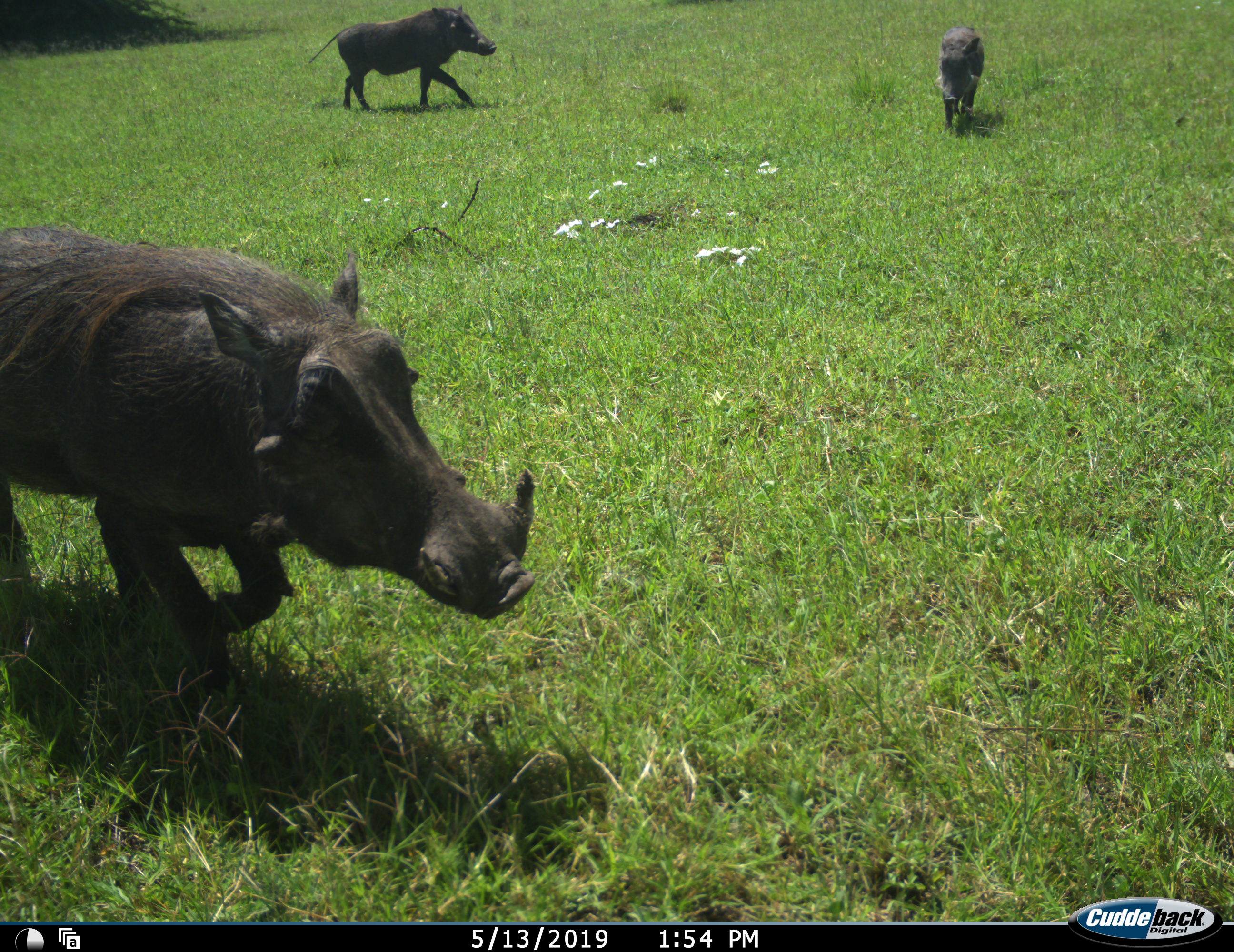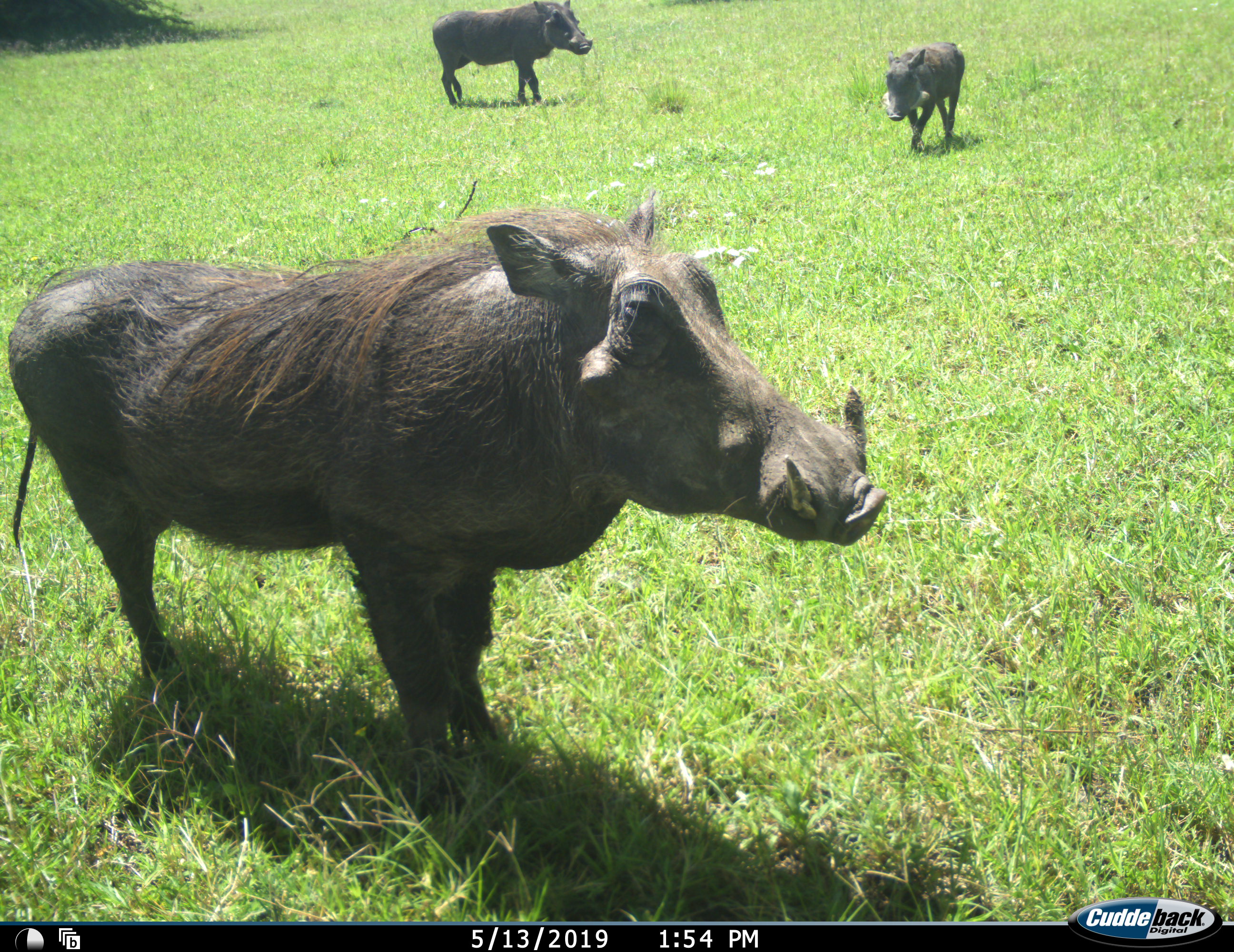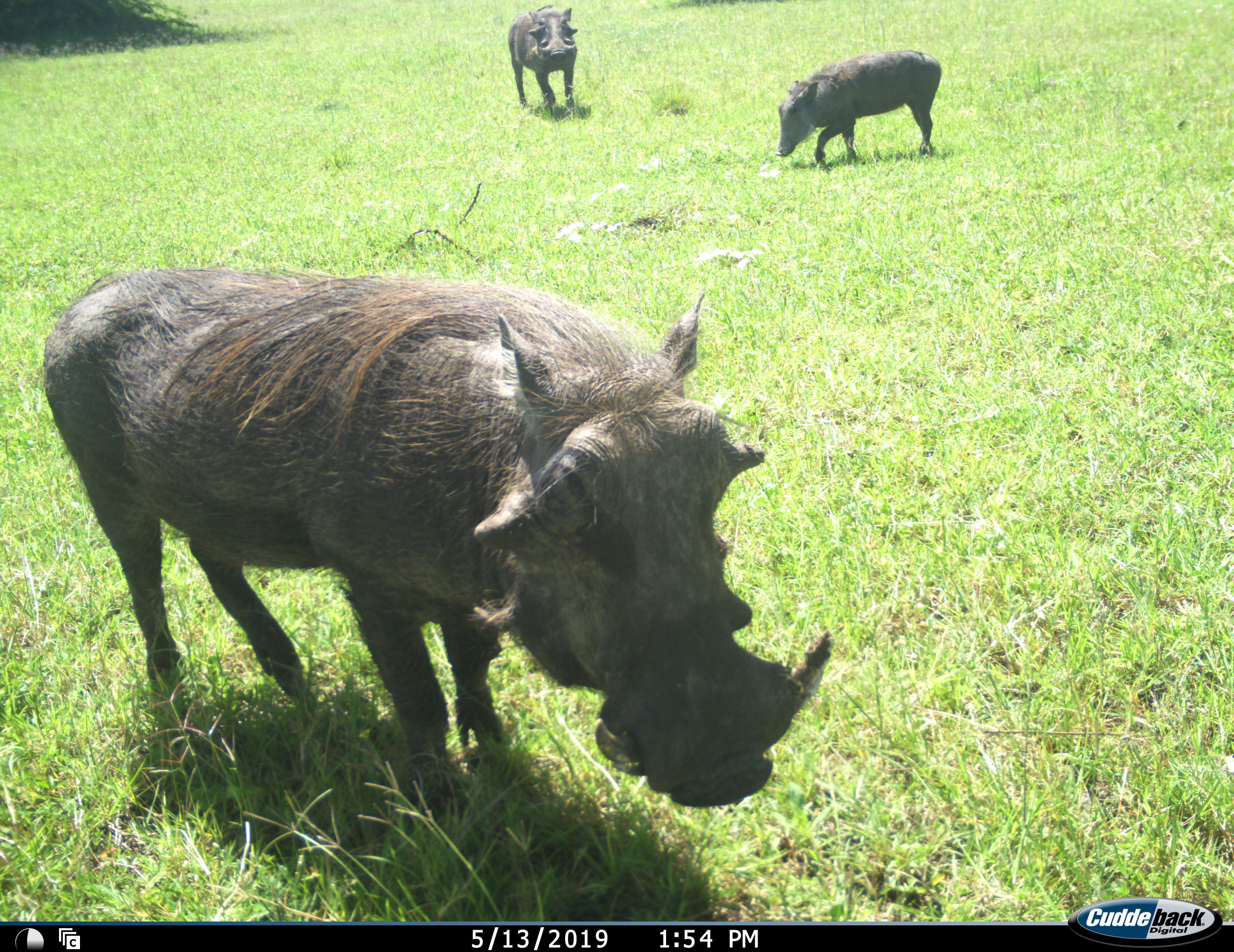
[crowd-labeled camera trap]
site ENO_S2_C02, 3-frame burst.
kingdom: Animalia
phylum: Chordata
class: Mammalia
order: Artiodactyla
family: Suidae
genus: Phacochoerus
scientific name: Phacochoerus africanus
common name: warthog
Warthog (Phacochoerus africanus), count 3. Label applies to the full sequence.